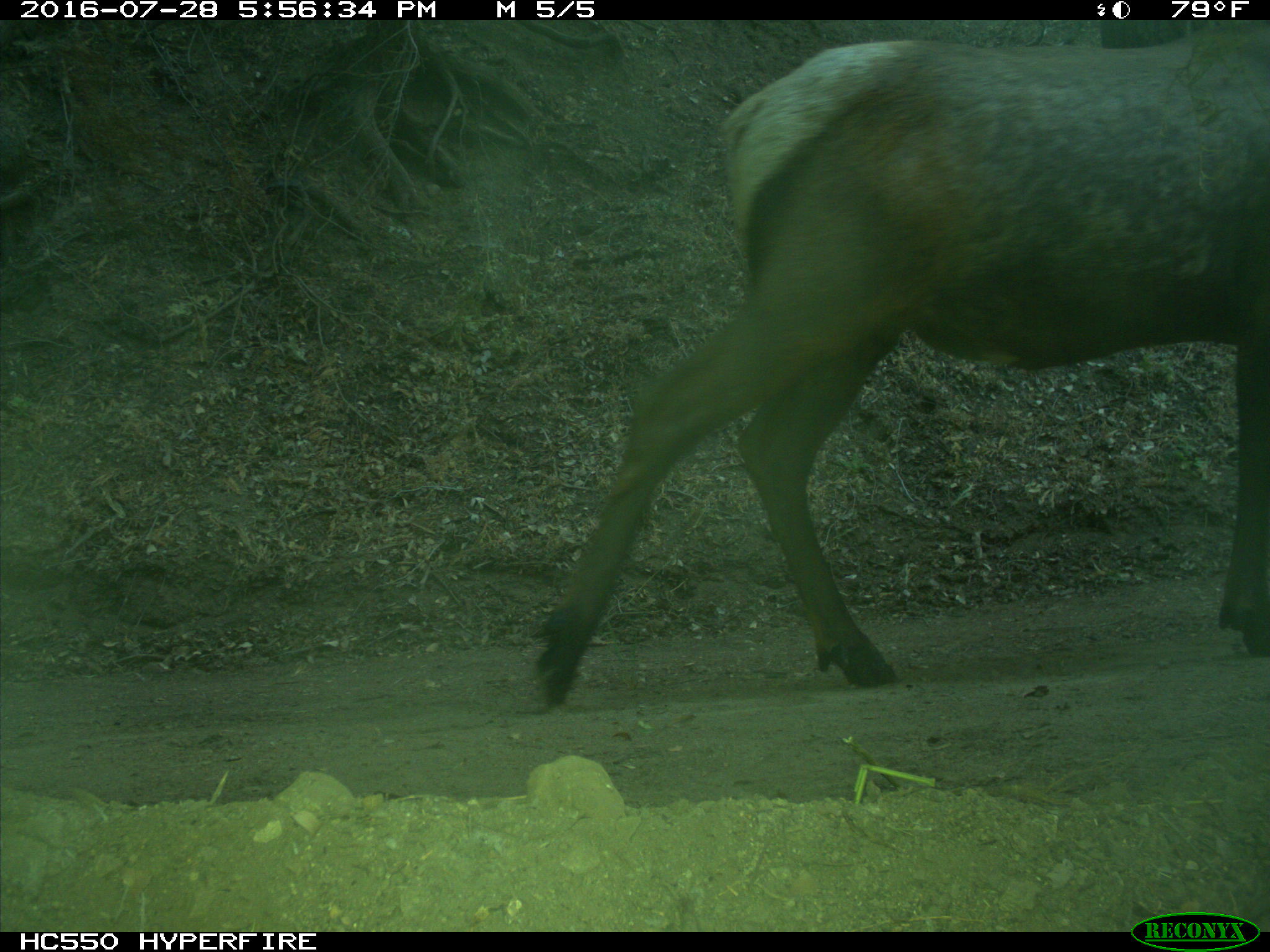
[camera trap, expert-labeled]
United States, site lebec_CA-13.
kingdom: Animalia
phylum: Chordata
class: Mammalia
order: Artiodactyla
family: Cervidae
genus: Cervus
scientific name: Cervus canadensis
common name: elk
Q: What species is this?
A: Cervus canadensis (elk).